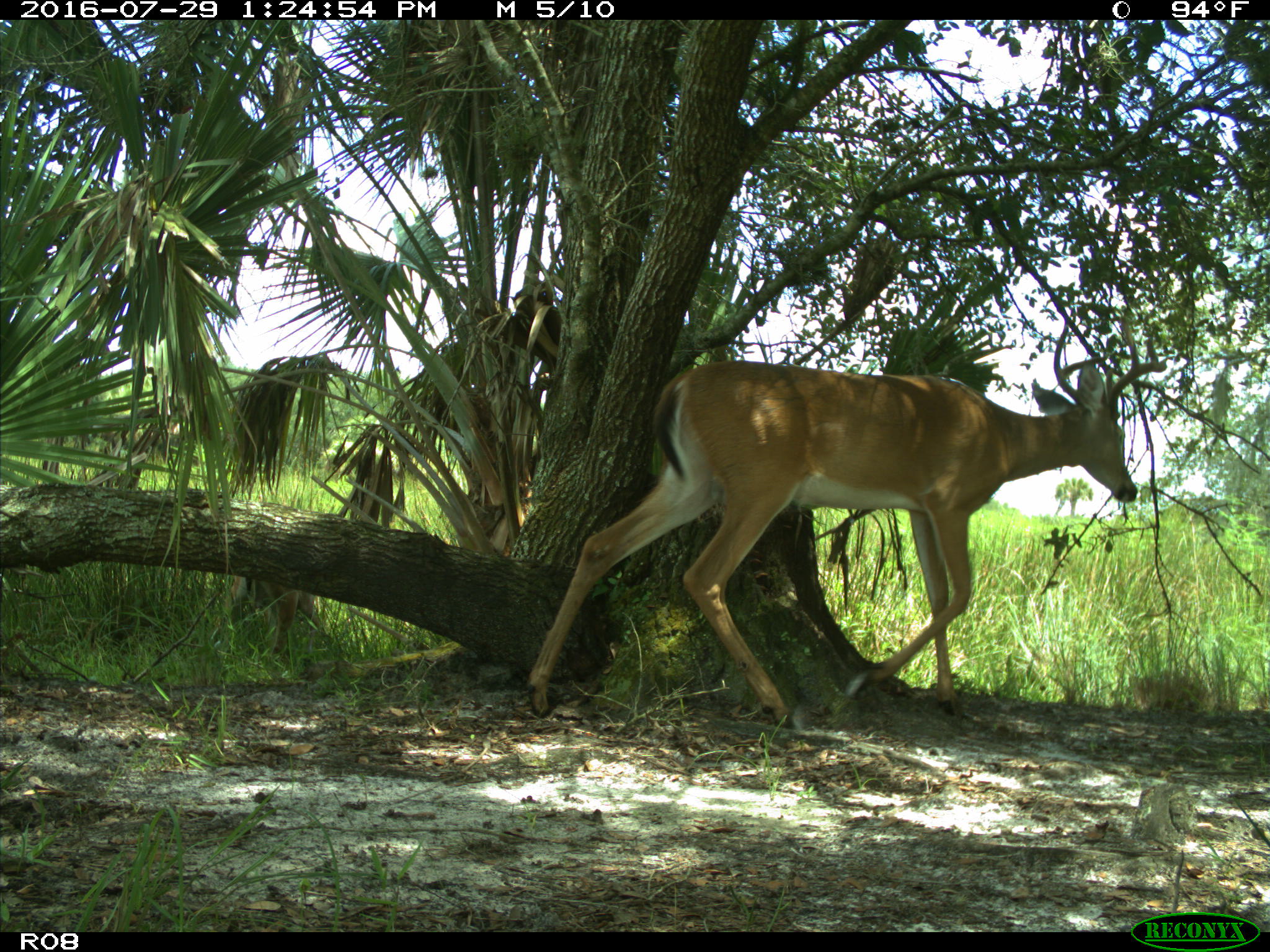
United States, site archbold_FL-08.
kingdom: Animalia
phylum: Chordata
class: Mammalia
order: Artiodactyla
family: Cervidae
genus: Odocoileus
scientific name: Odocoileus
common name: deer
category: unidentified deer